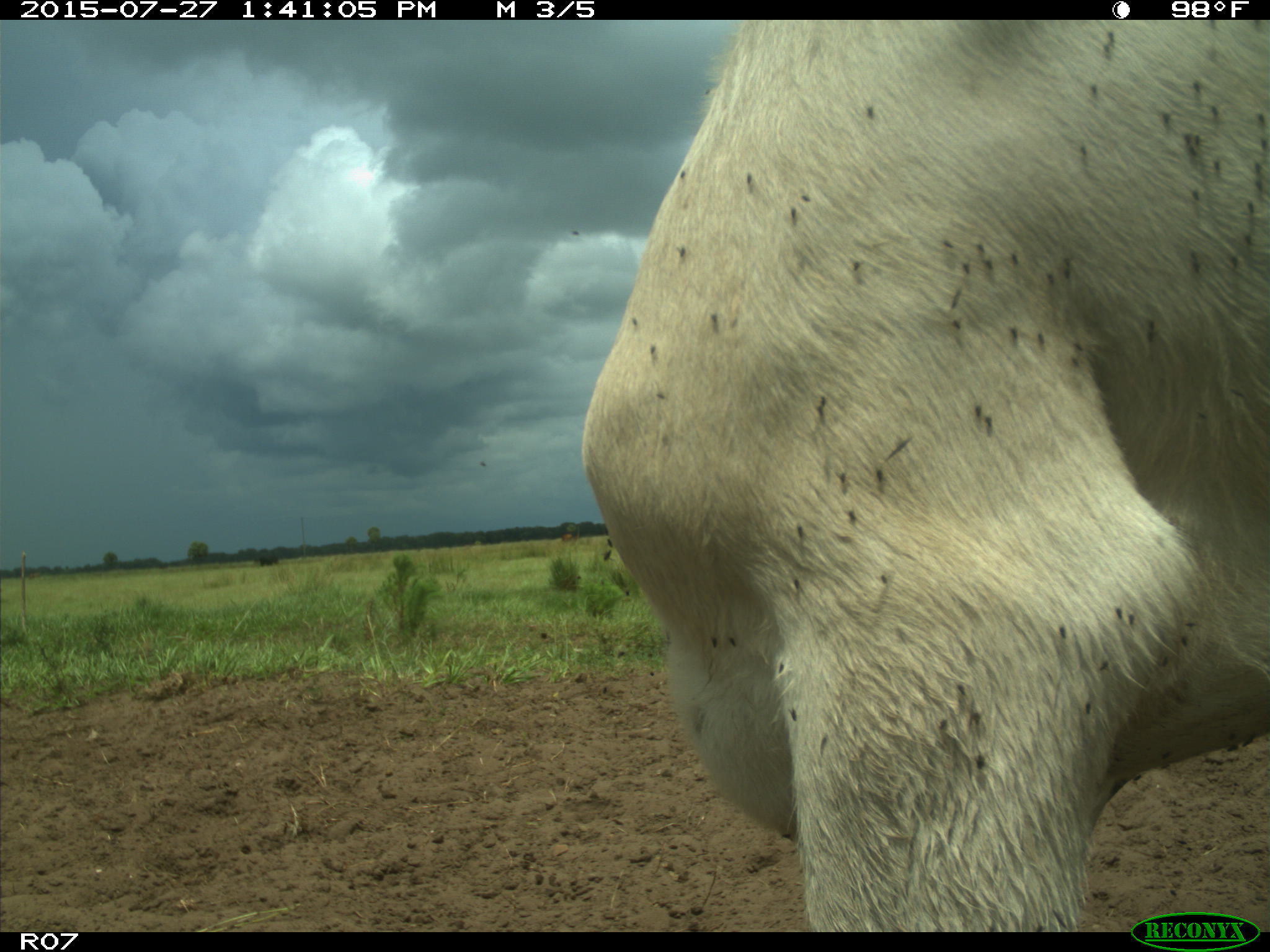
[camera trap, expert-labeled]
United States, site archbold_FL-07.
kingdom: Animalia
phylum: Chordata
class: Mammalia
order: Artiodactyla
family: Bovidae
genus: Bos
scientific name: Bos taurus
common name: domestic cow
Bos taurus (domestic cow).